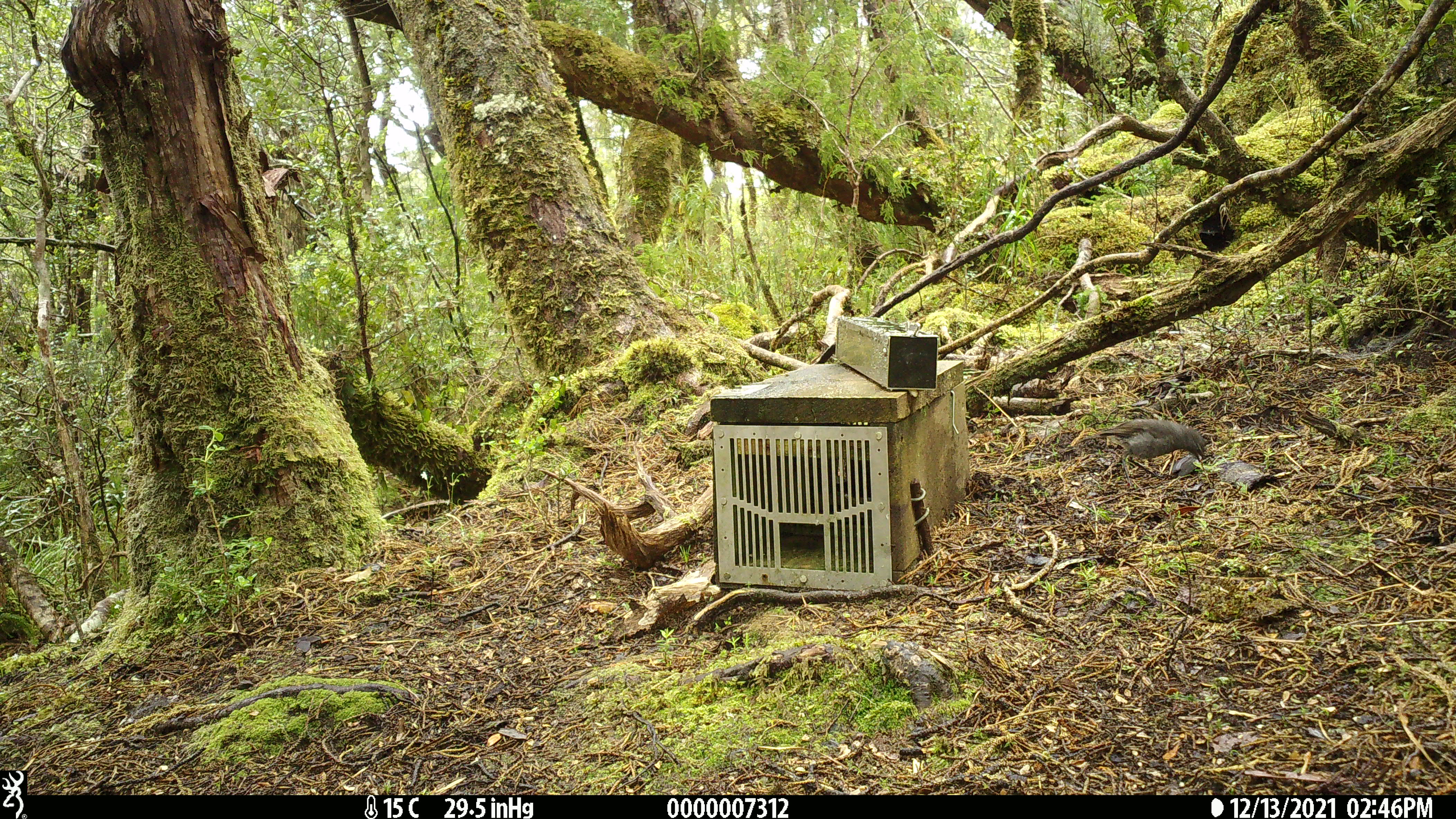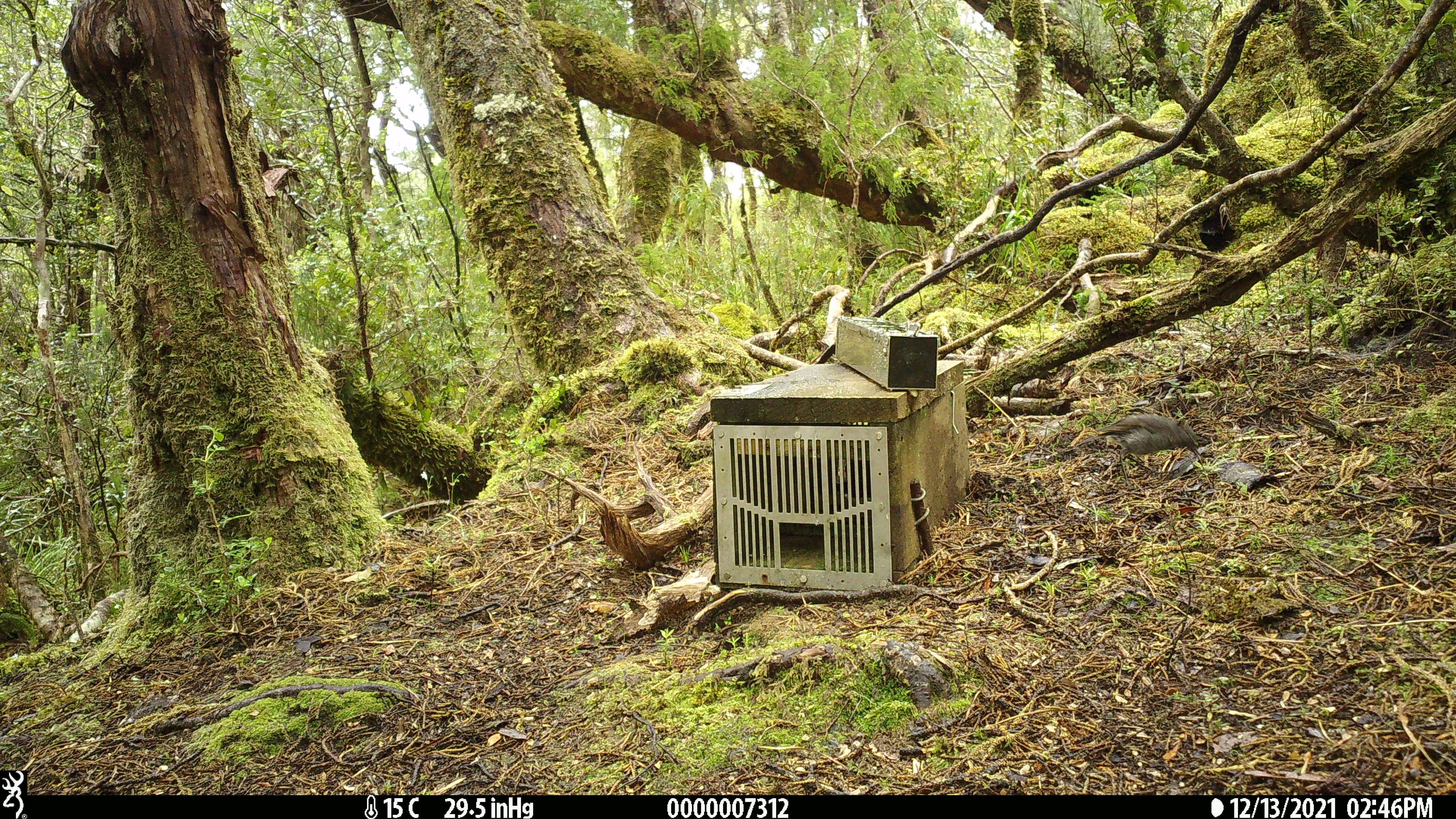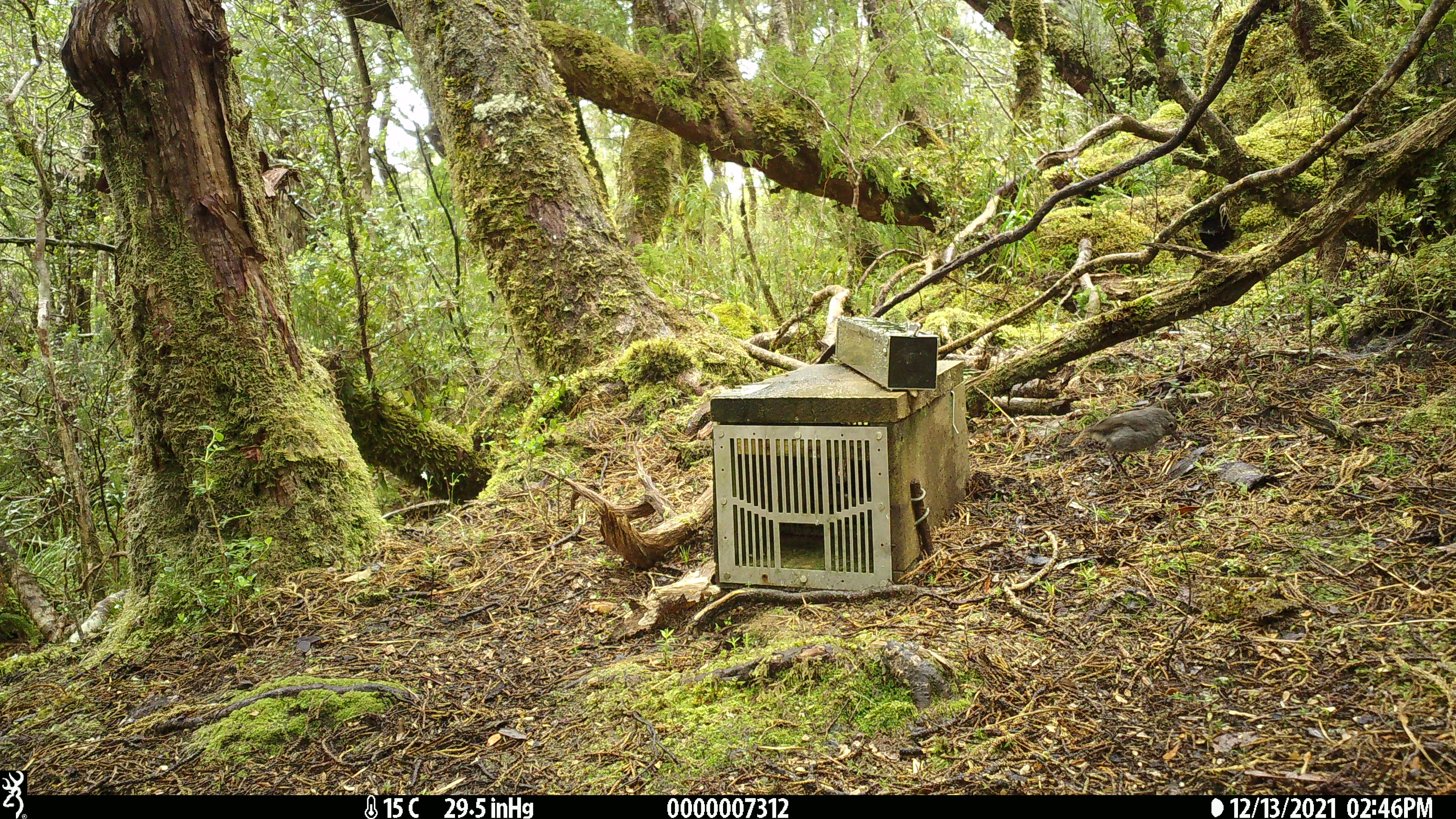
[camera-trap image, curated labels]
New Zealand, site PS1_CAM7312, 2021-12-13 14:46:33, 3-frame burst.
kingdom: Animalia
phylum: Chordata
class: Aves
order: Passeriformes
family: Petroicidae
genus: Petroica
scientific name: Petroica australis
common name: new zealand robin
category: robin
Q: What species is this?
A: Robin (new zealand robin) (Petroica australis).